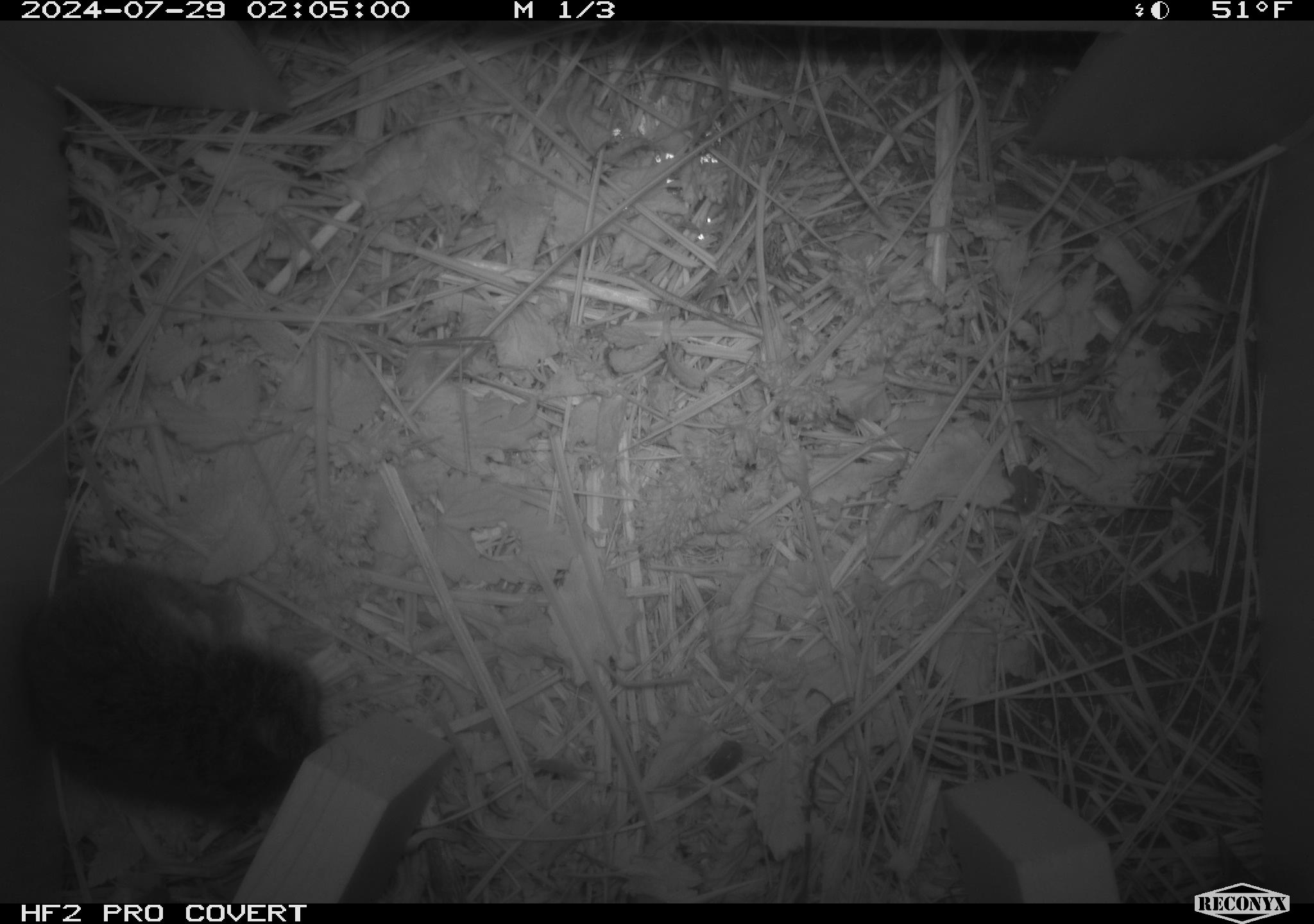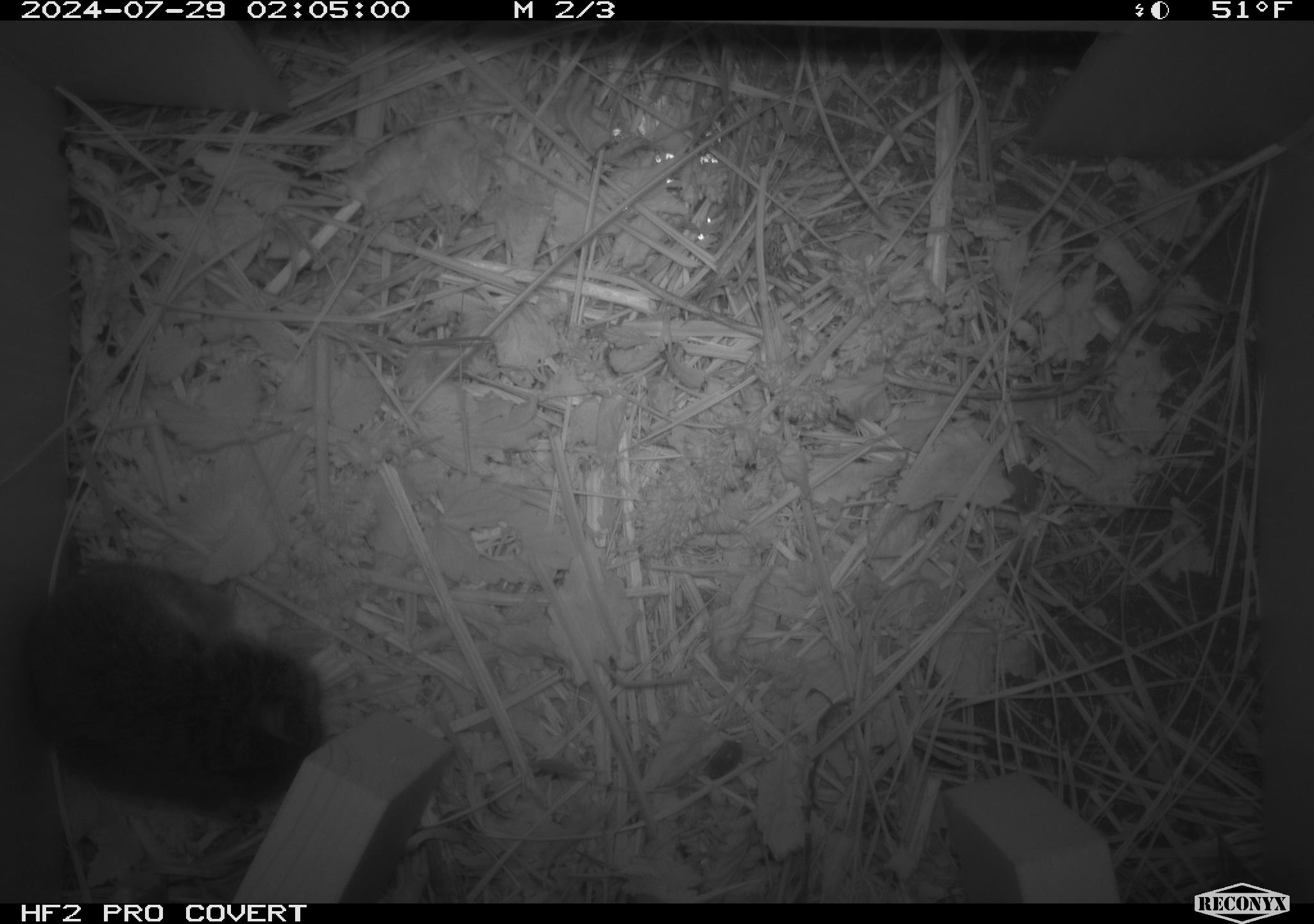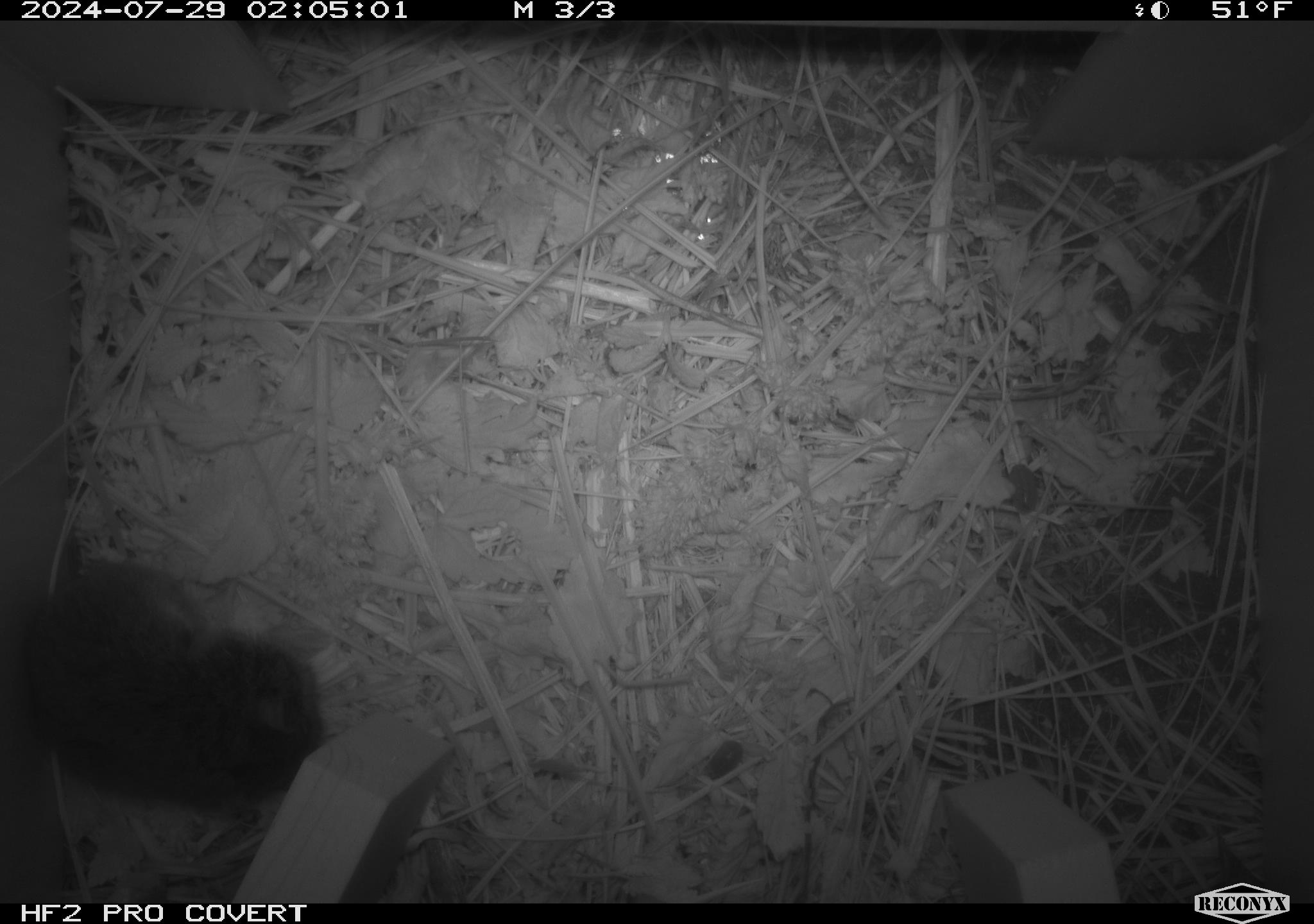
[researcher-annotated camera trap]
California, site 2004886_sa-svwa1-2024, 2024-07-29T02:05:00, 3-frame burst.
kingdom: Animalia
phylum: Chordata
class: Mammalia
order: Rodentia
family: Cricetidae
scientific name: Arvicolinae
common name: voles, lemmings, and muskrats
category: arvicolinae subfamily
Arvicolinae subfamily (voles, lemmings, and muskrats) (Arvicolinae).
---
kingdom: Animalia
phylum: Arthropoda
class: Malacostraca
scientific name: Malacostraca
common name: amphipods, crabs, isopods, krill, lobsters and shrimps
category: malacostracan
Malacostracan (amphipods, crabs, isopods, krill, lobsters and shrimps) (Malacostraca).